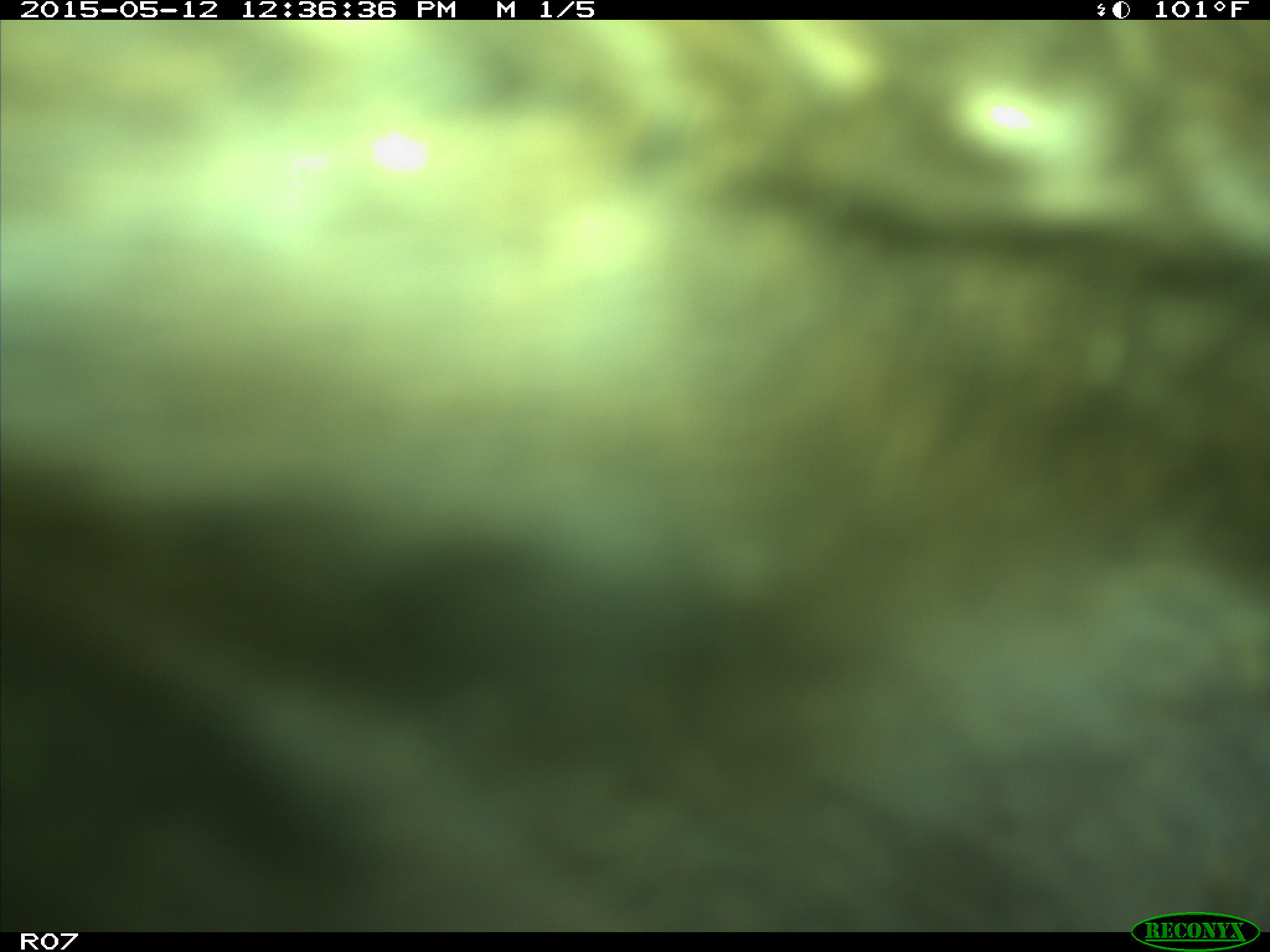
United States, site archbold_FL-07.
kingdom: Animalia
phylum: Chordata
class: Mammalia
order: Artiodactyla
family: Bovidae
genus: Bos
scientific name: Bos taurus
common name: domestic cow